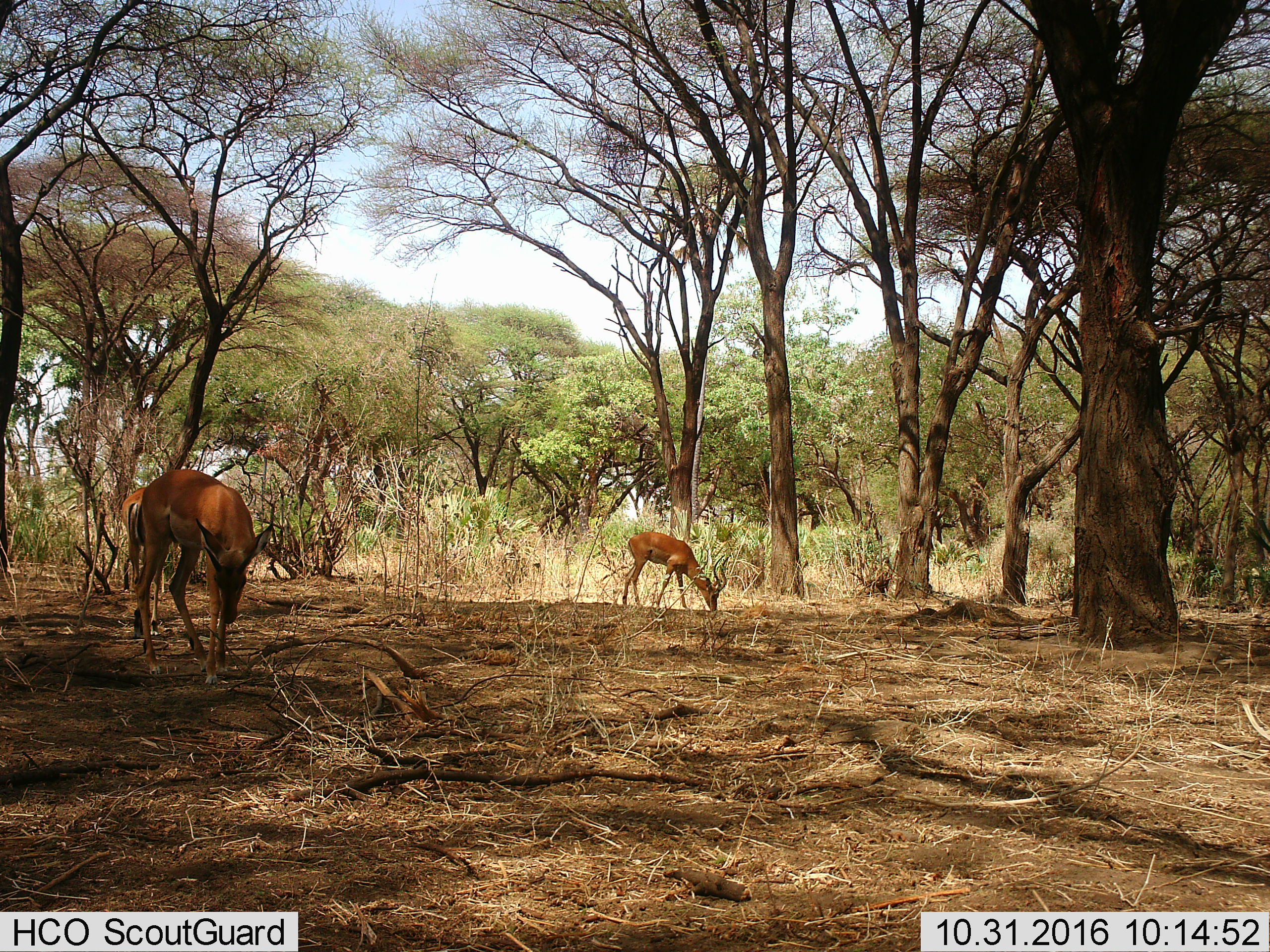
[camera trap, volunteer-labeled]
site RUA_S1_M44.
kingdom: Animalia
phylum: Chordata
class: Mammalia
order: Artiodactyla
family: Bovidae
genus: Aepyceros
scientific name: Aepyceros melampus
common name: impala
Impala (Aepyceros melampus), count 3. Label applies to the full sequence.